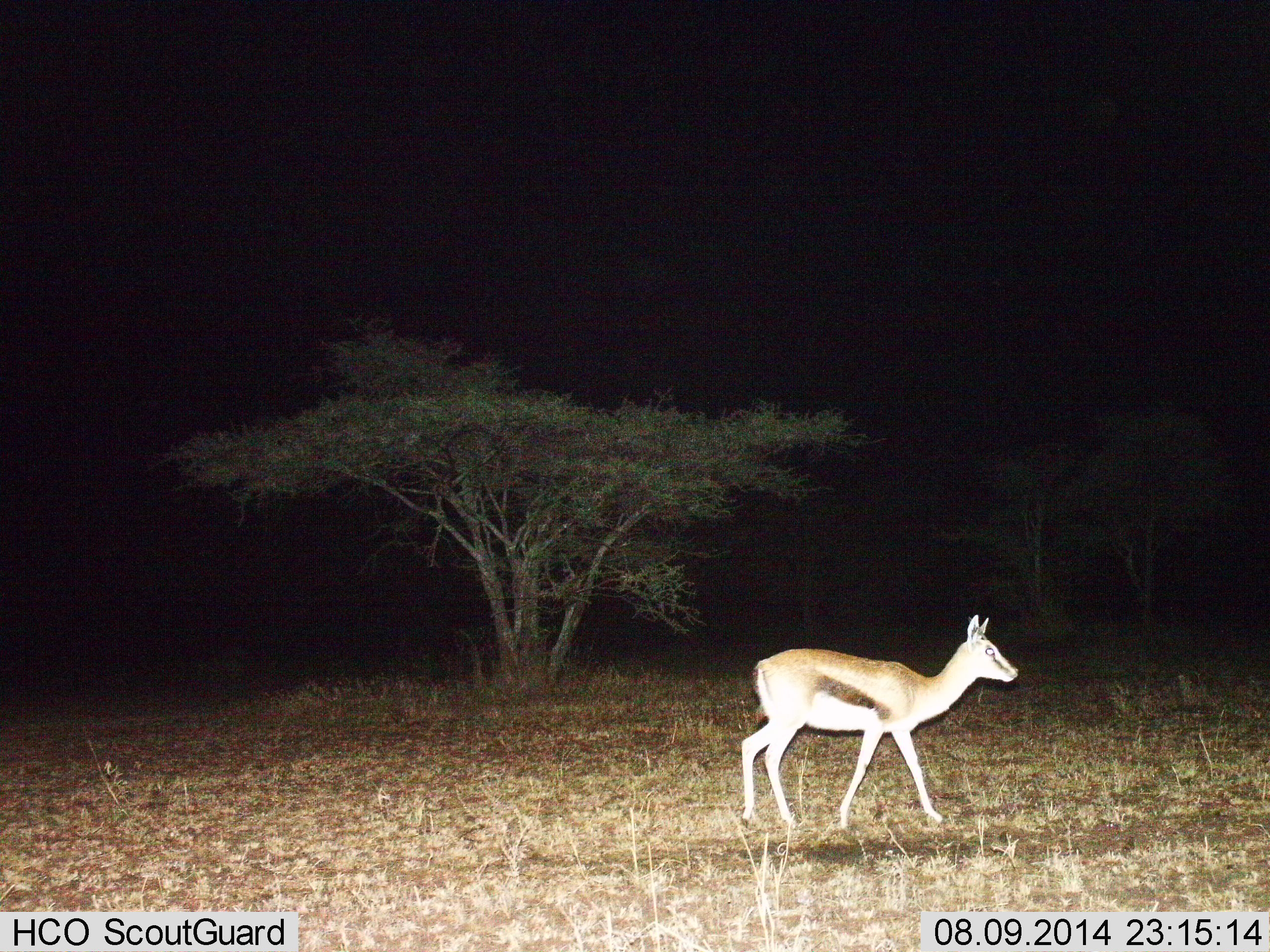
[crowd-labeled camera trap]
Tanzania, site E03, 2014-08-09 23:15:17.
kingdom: Animalia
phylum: Chordata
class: Mammalia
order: Artiodactyla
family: Bovidae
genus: Eudorcas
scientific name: Eudorcas thomsonii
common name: thomson's gazelle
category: gazellethomsons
Gazellethomsons (thomson's gazelle) (Eudorcas thomsonii), count 1. Behavior (volunteer vote fractions): standing 50%, resting 0%, moving 50%, interacting 0%. Young present (vote fraction): 0%. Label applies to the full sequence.